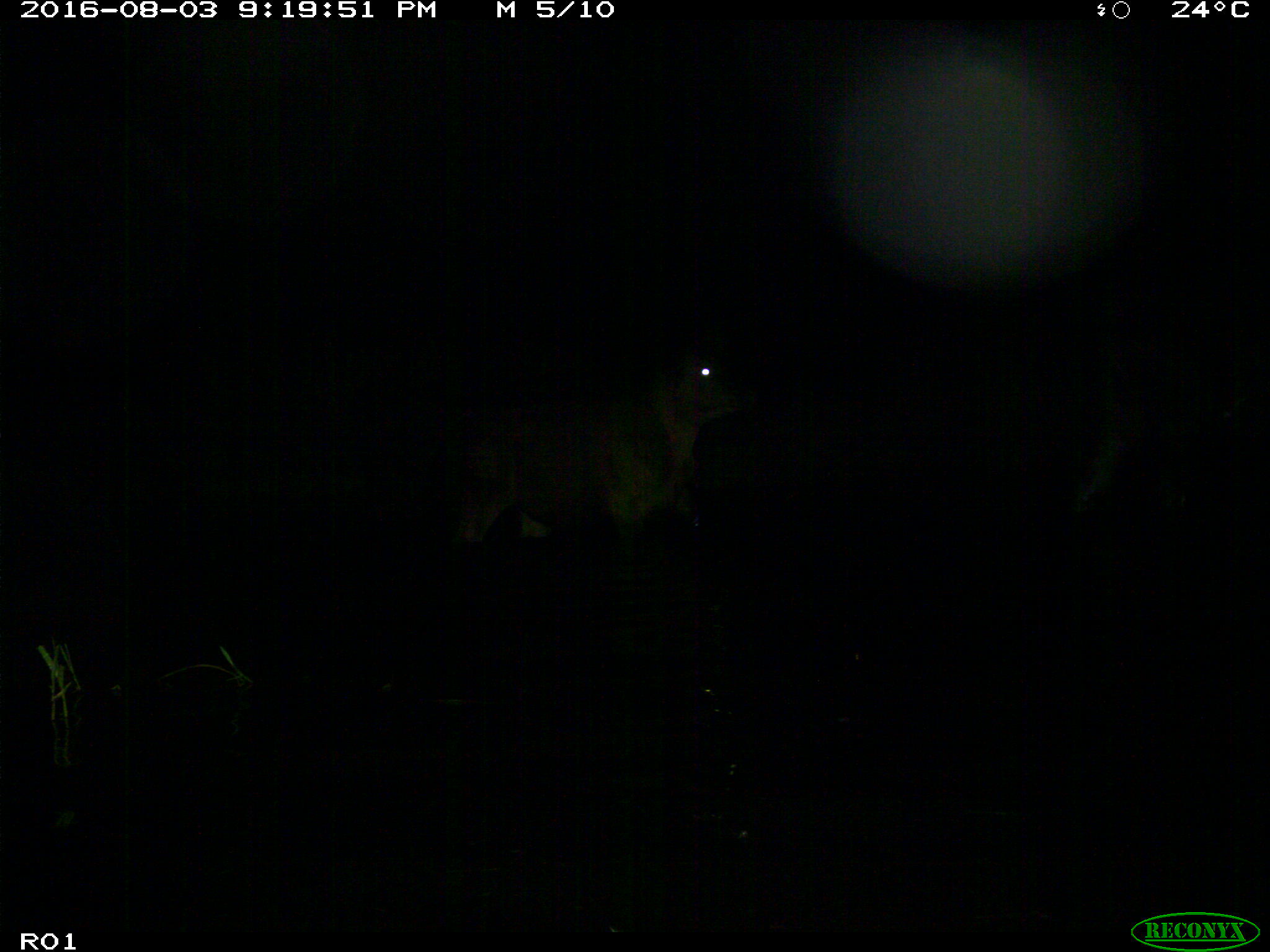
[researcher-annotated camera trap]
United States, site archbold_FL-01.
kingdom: Animalia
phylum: Chordata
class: Mammalia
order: Artiodactyla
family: Bovidae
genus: Bos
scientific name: Bos taurus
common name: domestic cow